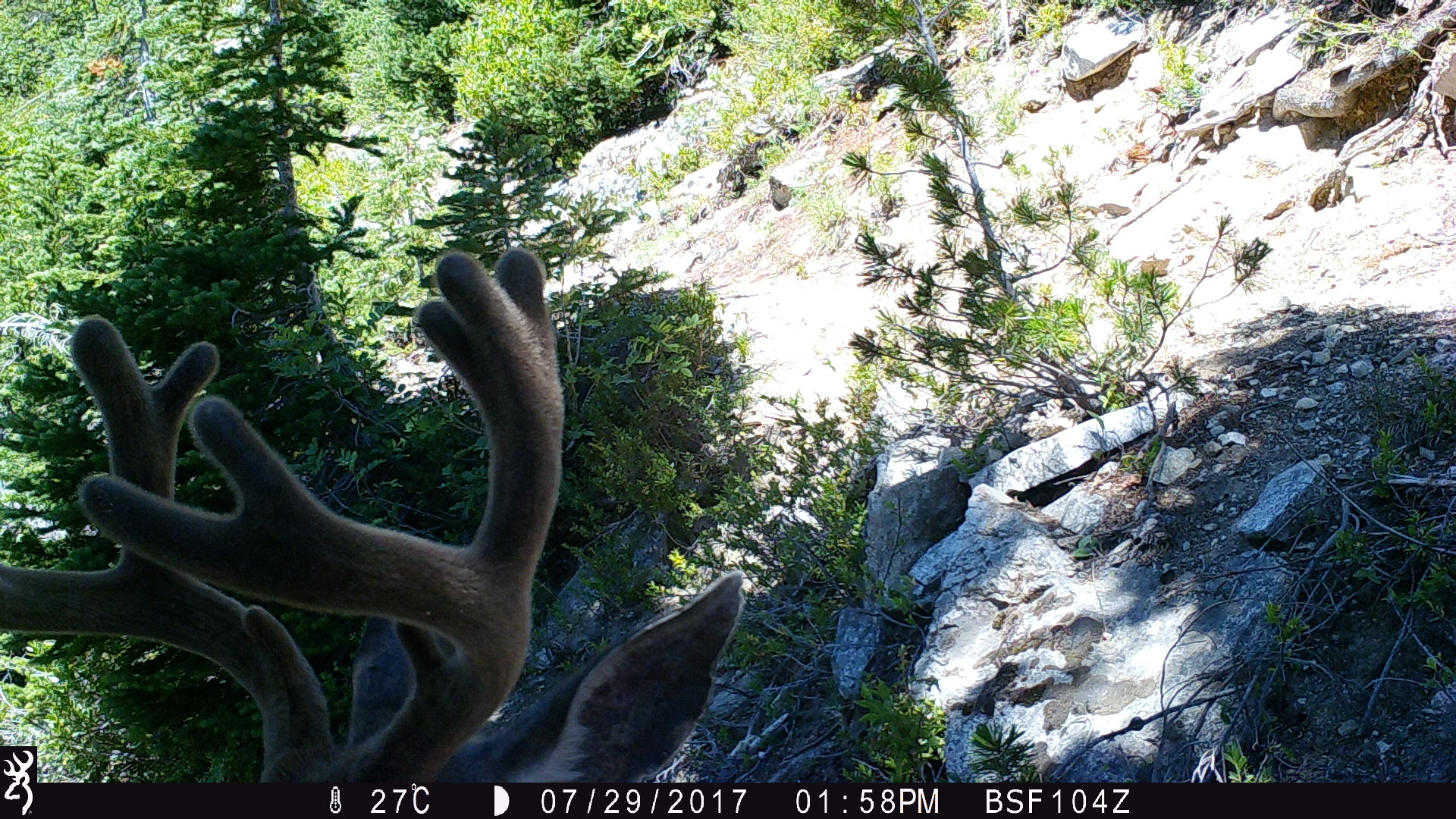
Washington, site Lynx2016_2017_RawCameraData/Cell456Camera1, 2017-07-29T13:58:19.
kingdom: Animalia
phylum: Chordata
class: Mammalia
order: Artiodactyla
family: Cervidae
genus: Odocoileus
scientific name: Odocoileus hemionus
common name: mule deer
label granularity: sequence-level